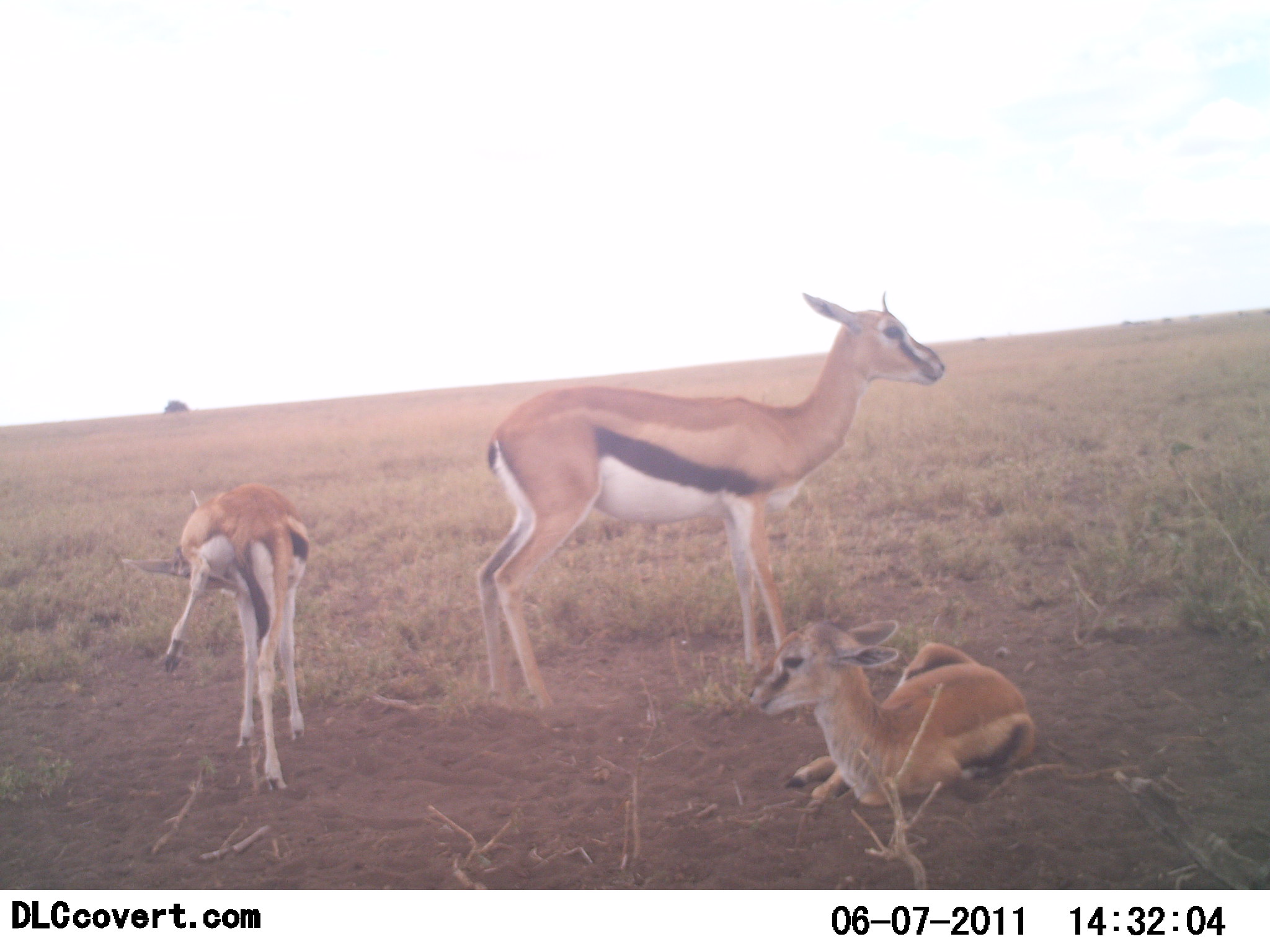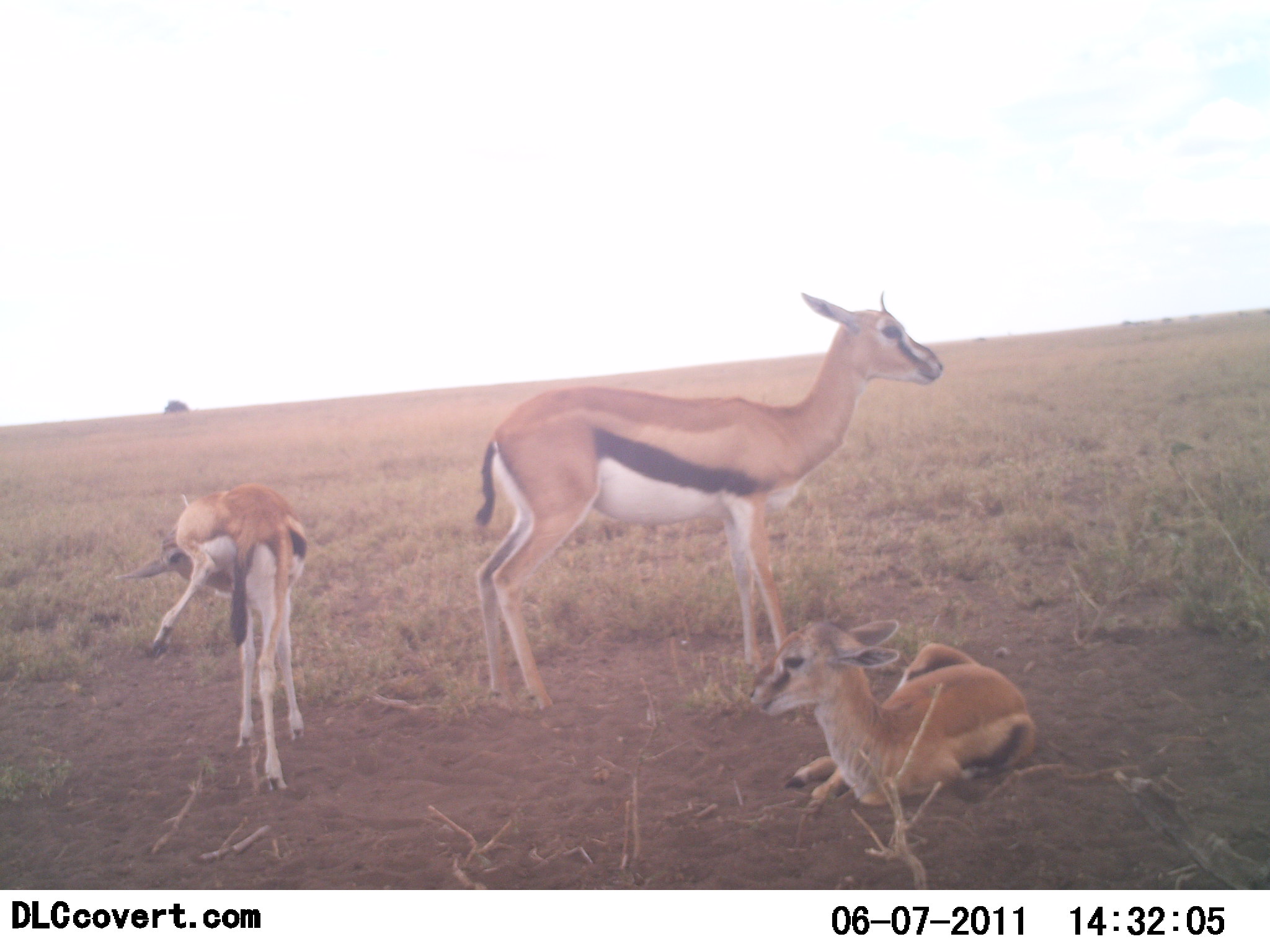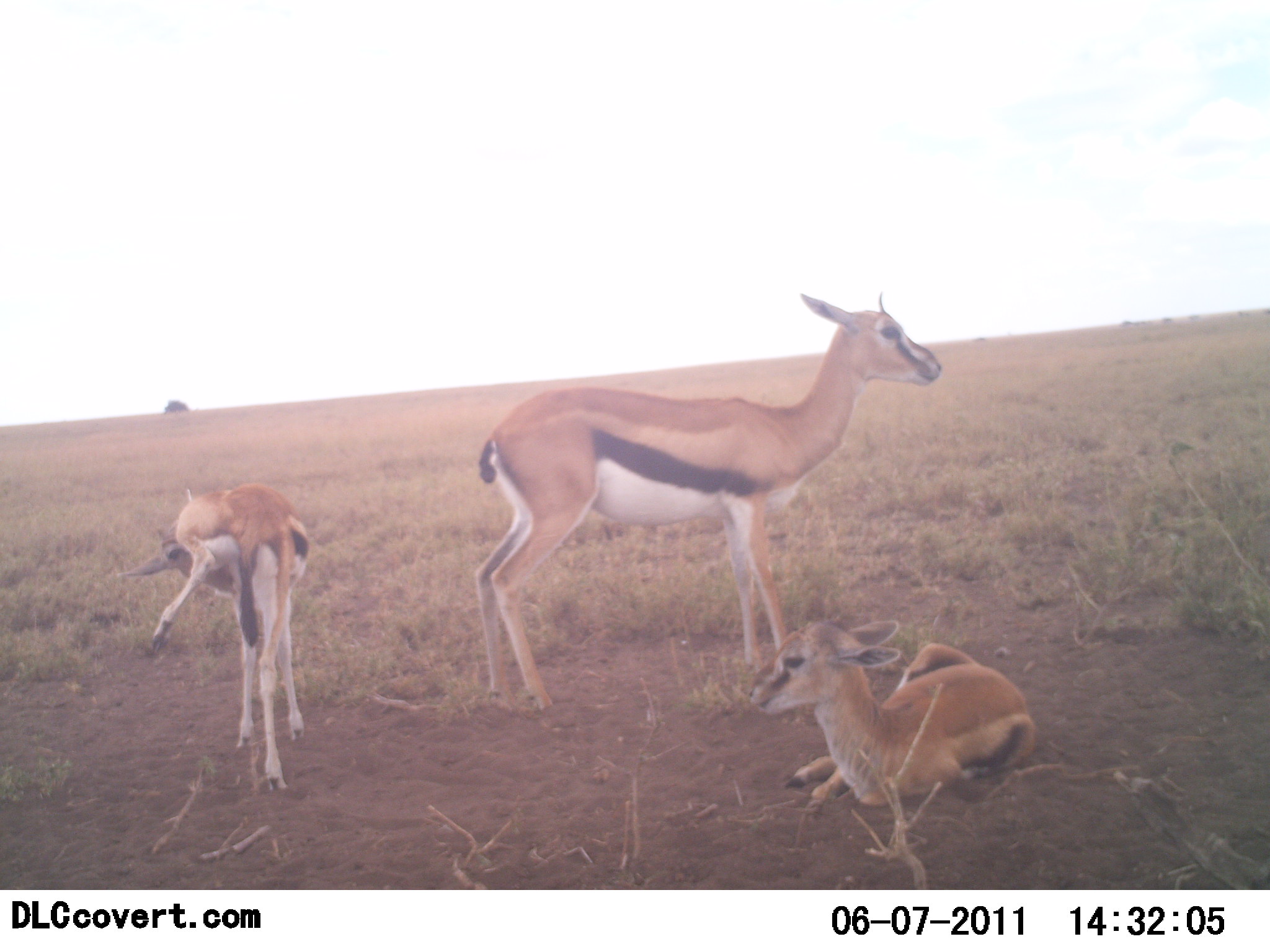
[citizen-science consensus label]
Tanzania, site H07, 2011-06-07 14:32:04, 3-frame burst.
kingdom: Animalia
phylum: Chordata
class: Mammalia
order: Artiodactyla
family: Bovidae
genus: Eudorcas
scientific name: Eudorcas thomsonii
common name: thomson's gazelle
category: gazellethomsons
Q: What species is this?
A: Gazellethomsons (thomson's gazelle) (Eudorcas thomsonii).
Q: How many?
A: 3.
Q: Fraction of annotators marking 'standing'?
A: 90%.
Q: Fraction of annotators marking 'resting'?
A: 100%.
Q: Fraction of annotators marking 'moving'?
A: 0%.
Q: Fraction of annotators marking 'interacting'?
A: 0%.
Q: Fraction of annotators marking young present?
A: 90%.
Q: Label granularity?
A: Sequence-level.